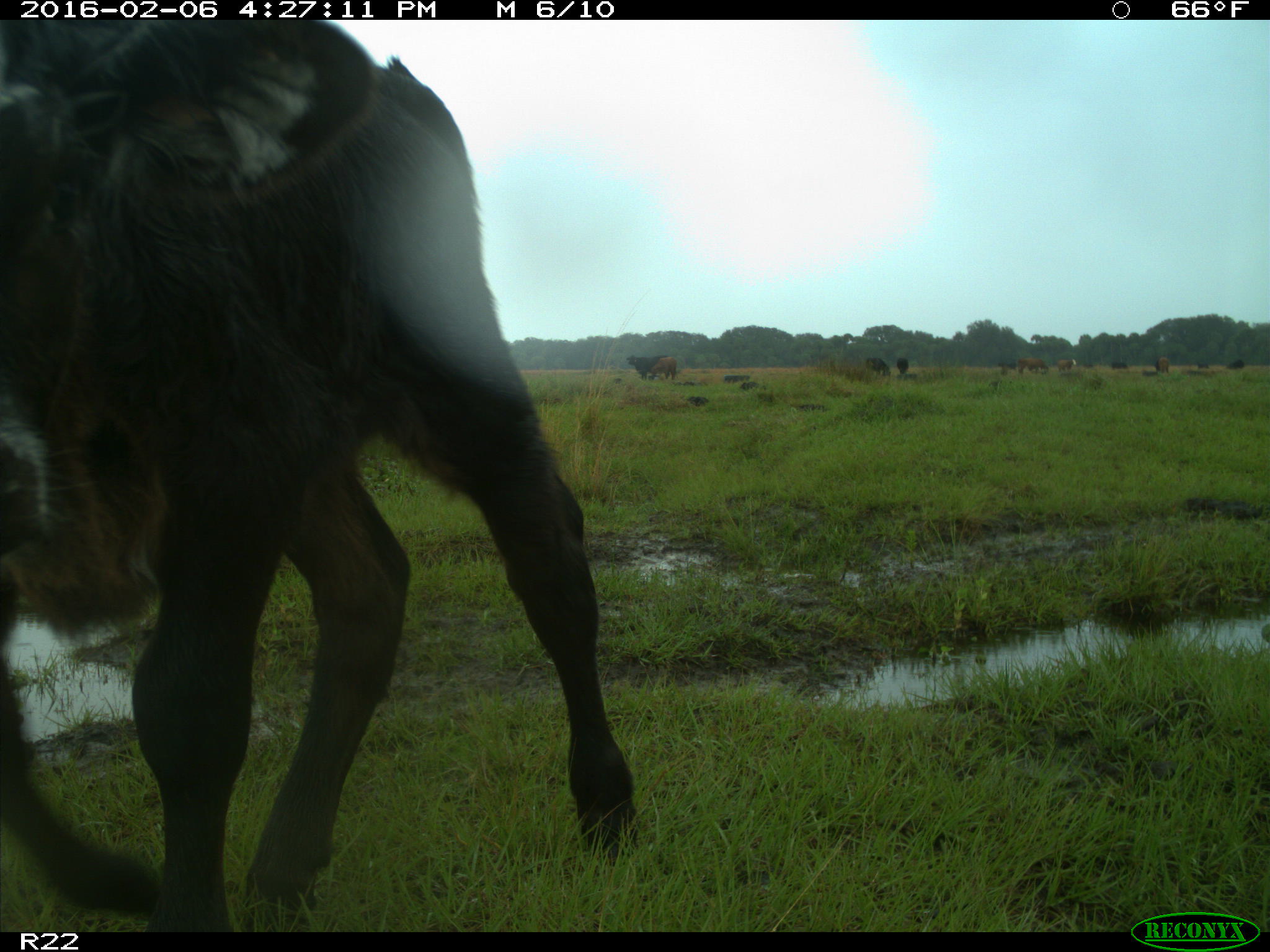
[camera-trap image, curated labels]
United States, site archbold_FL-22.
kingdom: Animalia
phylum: Chordata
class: Mammalia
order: Artiodactyla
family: Bovidae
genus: Bos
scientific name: Bos taurus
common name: domestic cow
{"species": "Bos taurus (domestic cow)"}